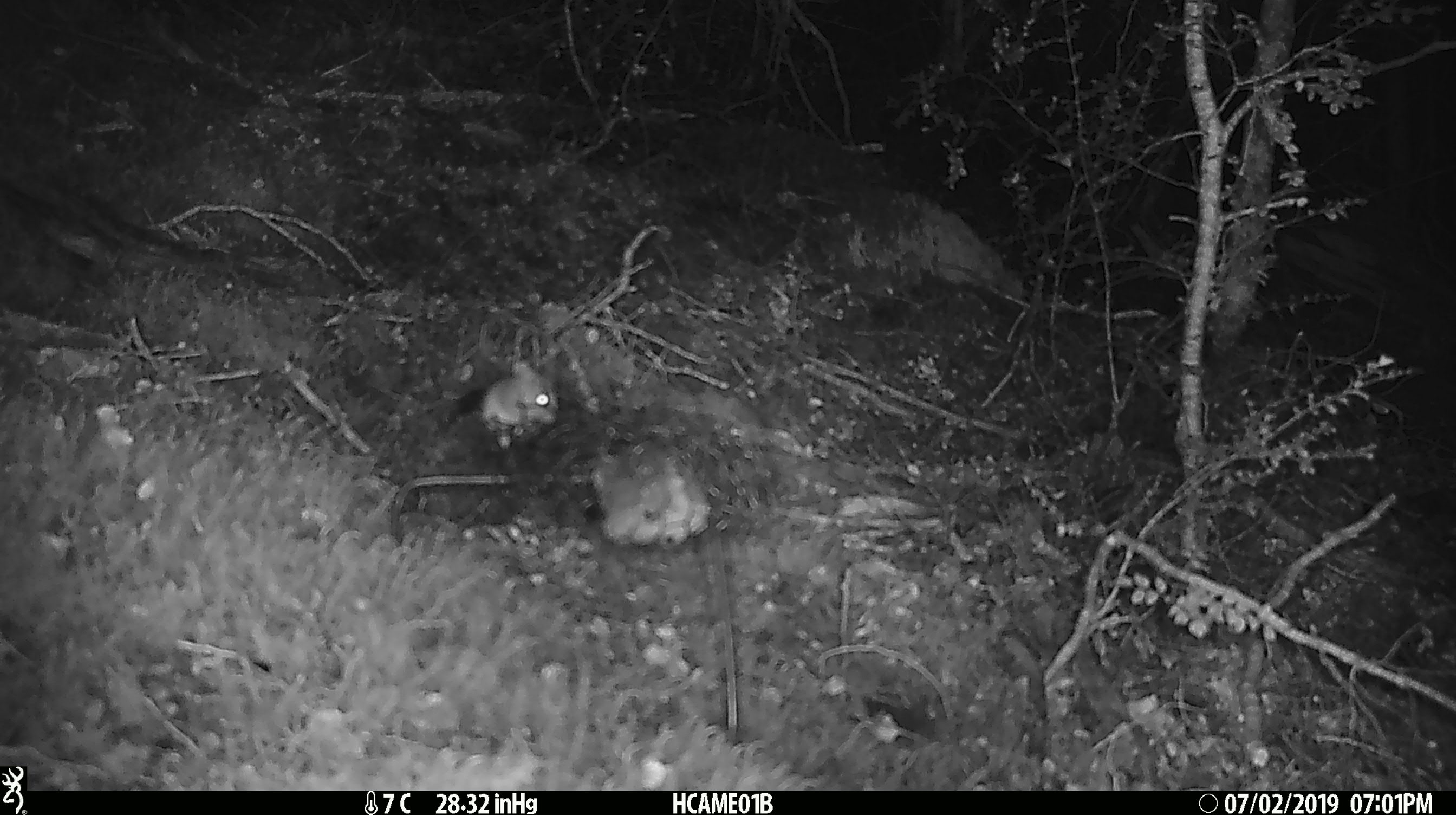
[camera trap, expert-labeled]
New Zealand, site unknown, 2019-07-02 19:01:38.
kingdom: Animalia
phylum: Chordata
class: Mammalia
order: Rodentia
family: Muridae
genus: Mus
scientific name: Mus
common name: mouse